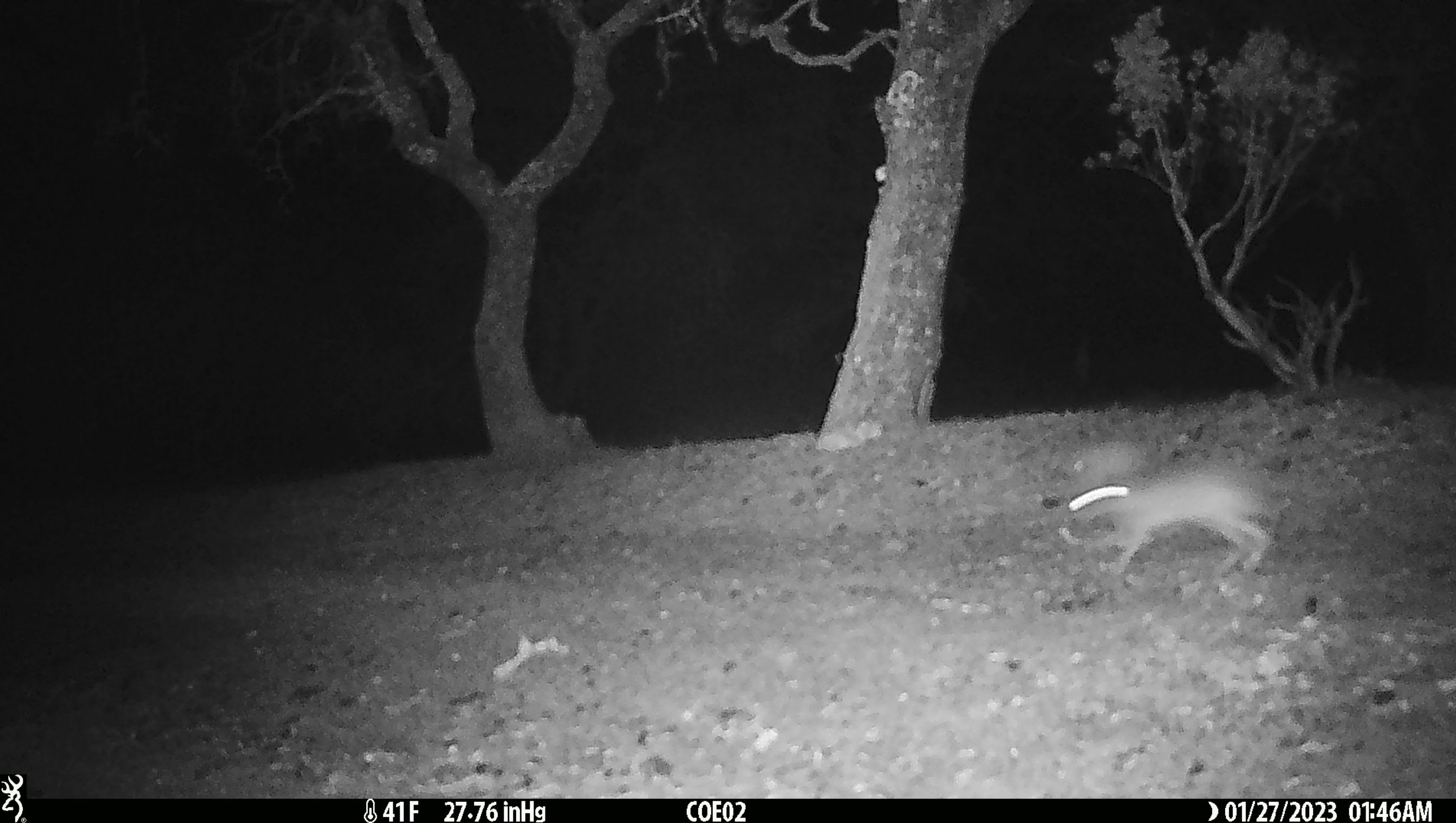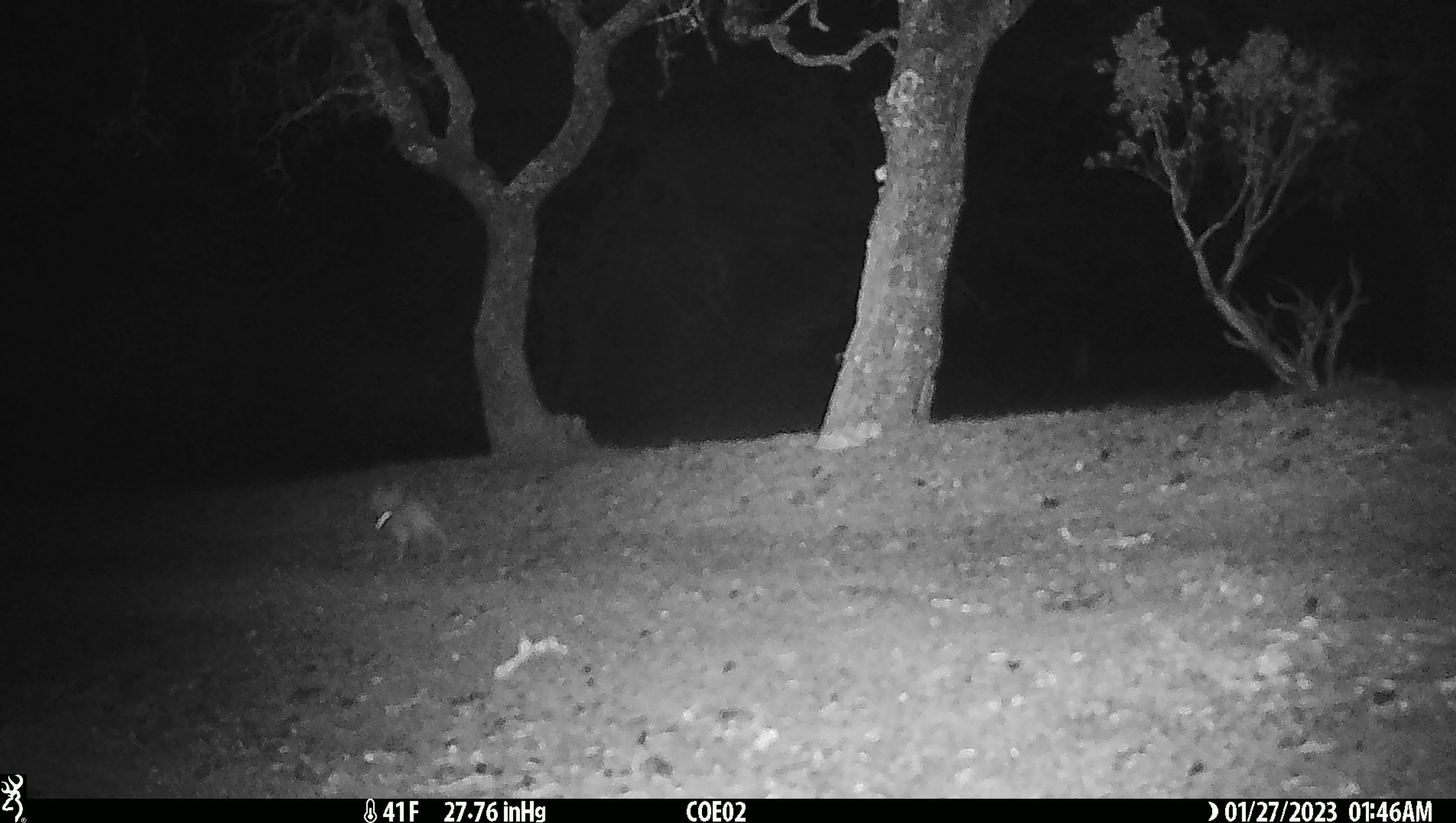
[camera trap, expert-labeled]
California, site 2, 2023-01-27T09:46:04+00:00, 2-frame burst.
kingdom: Animalia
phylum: Chordata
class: Mammalia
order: Lagomorpha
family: Leporidae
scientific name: Leporidae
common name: rabbit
Rabbit (Leporidae).